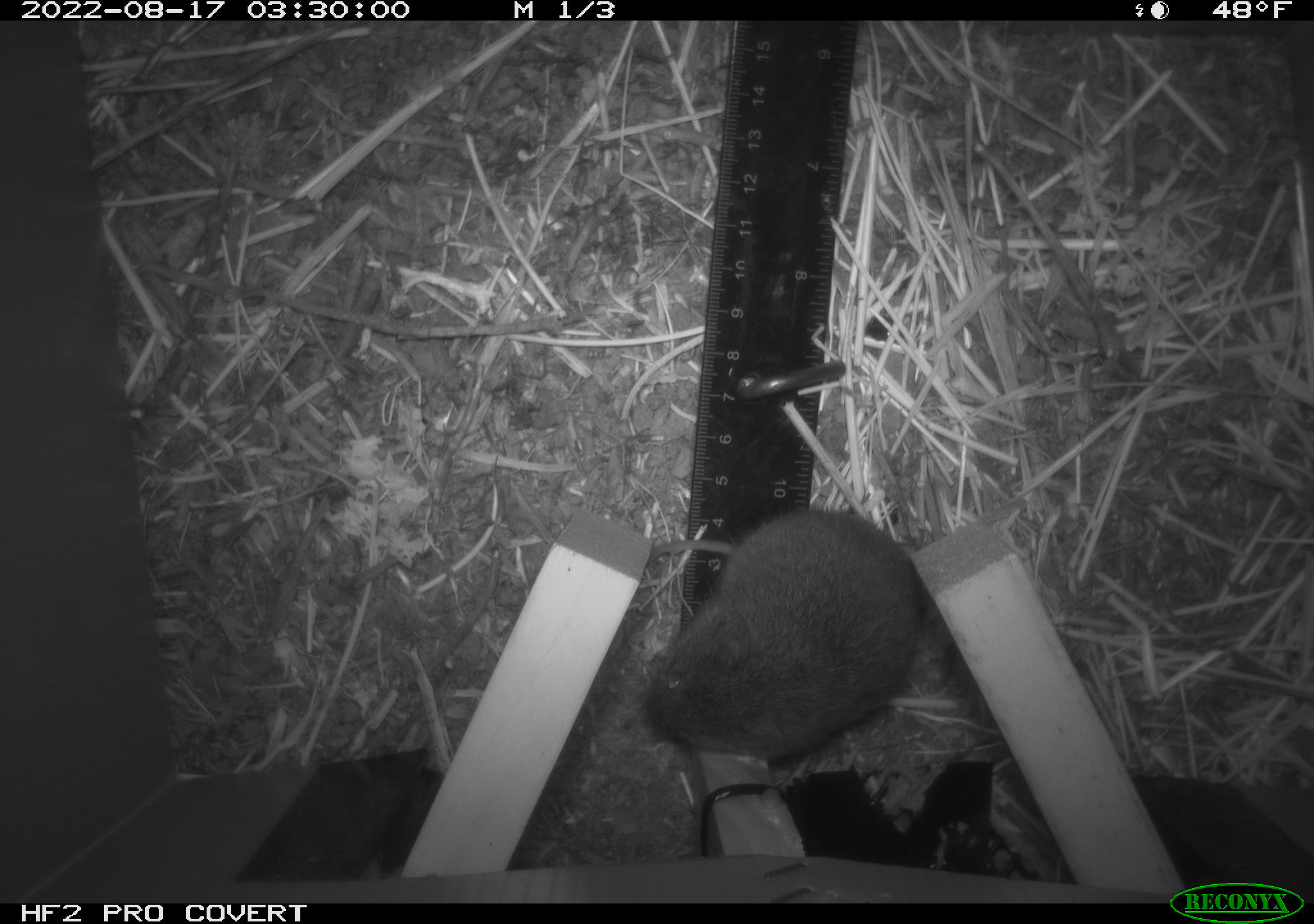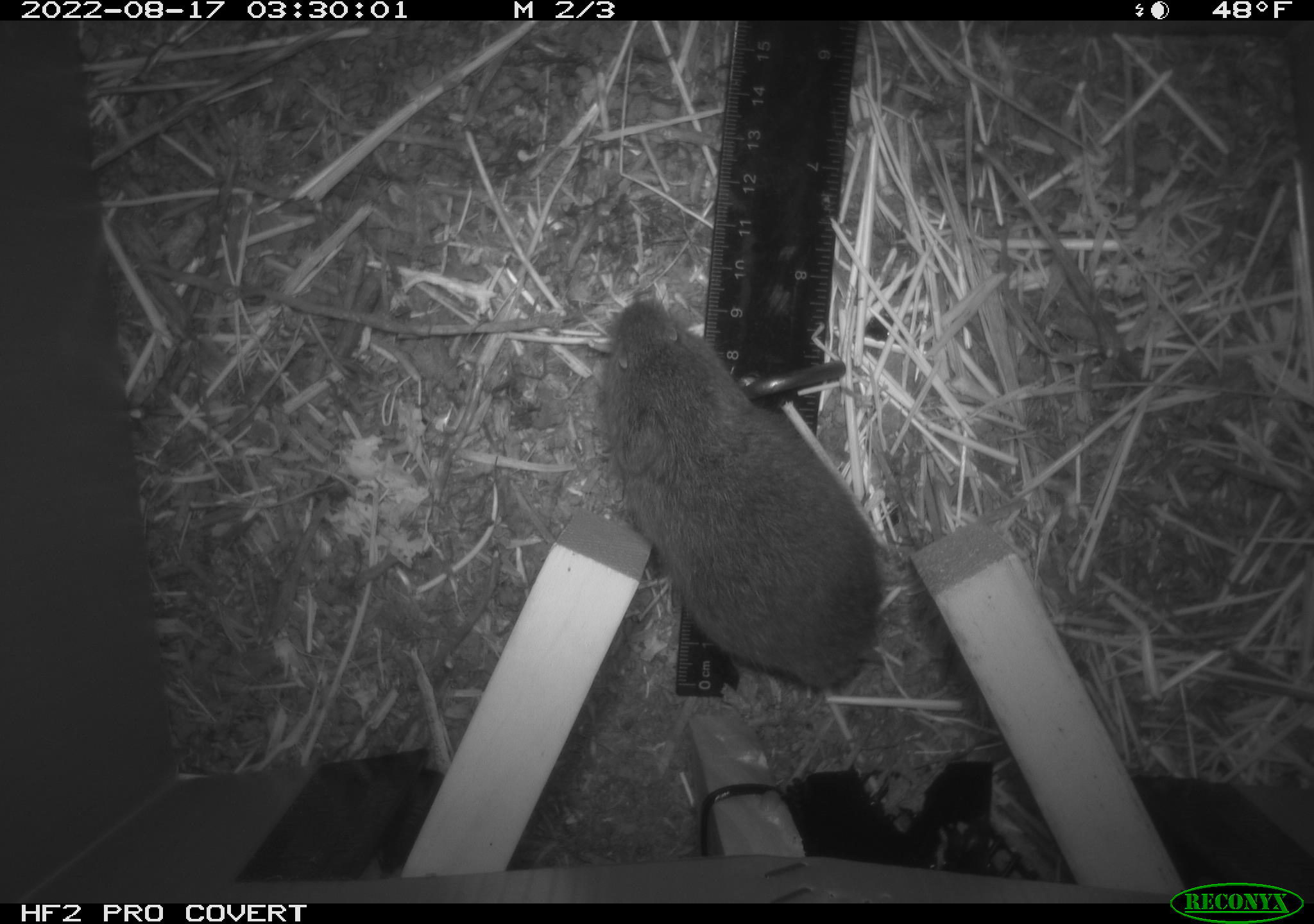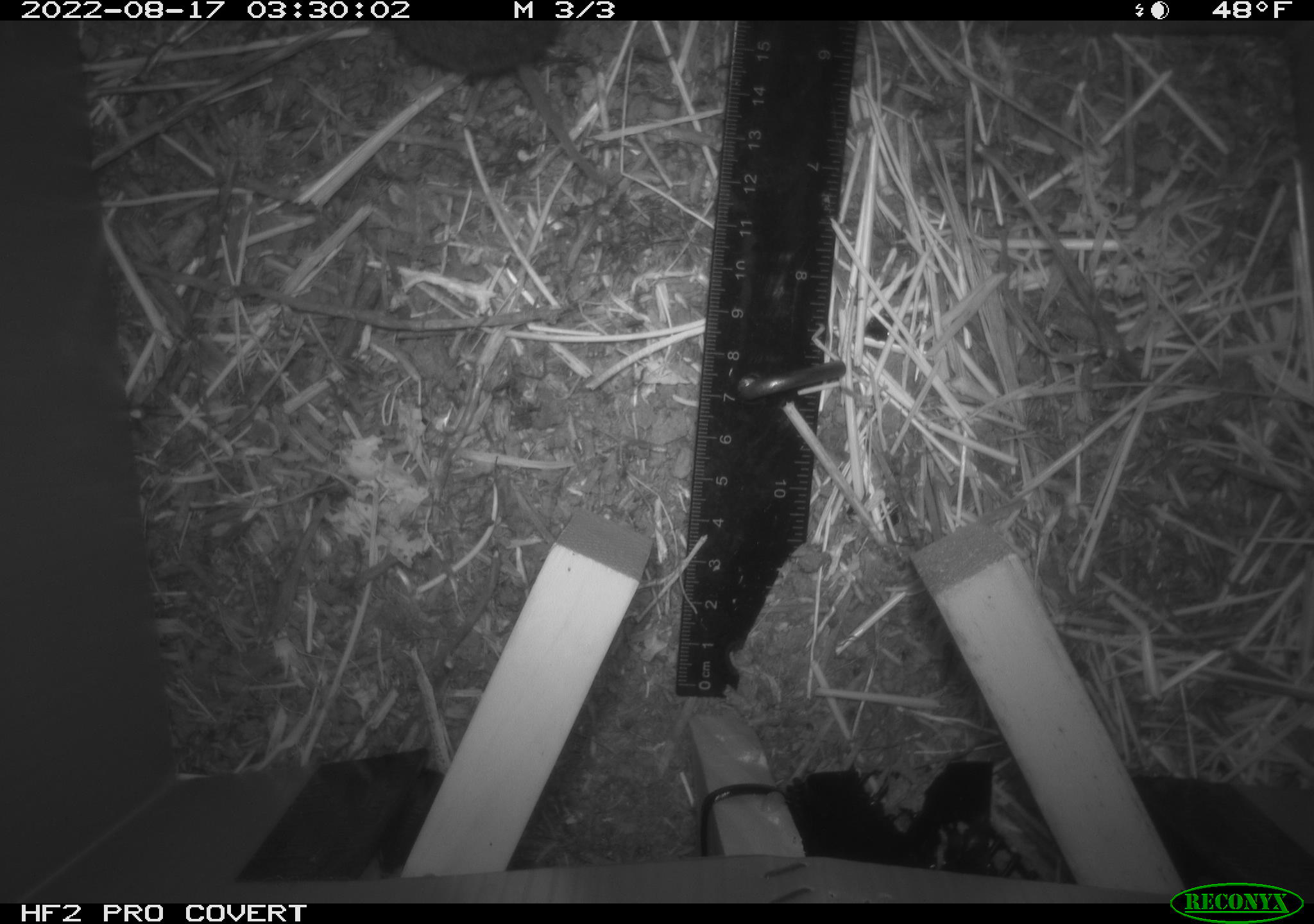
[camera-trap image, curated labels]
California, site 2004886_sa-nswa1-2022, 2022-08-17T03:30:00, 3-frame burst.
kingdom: Animalia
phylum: Chordata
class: Mammalia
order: Rodentia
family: Cricetidae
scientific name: Cricetidae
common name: hamsters, voles, lemmings, and allies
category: cricetidae family